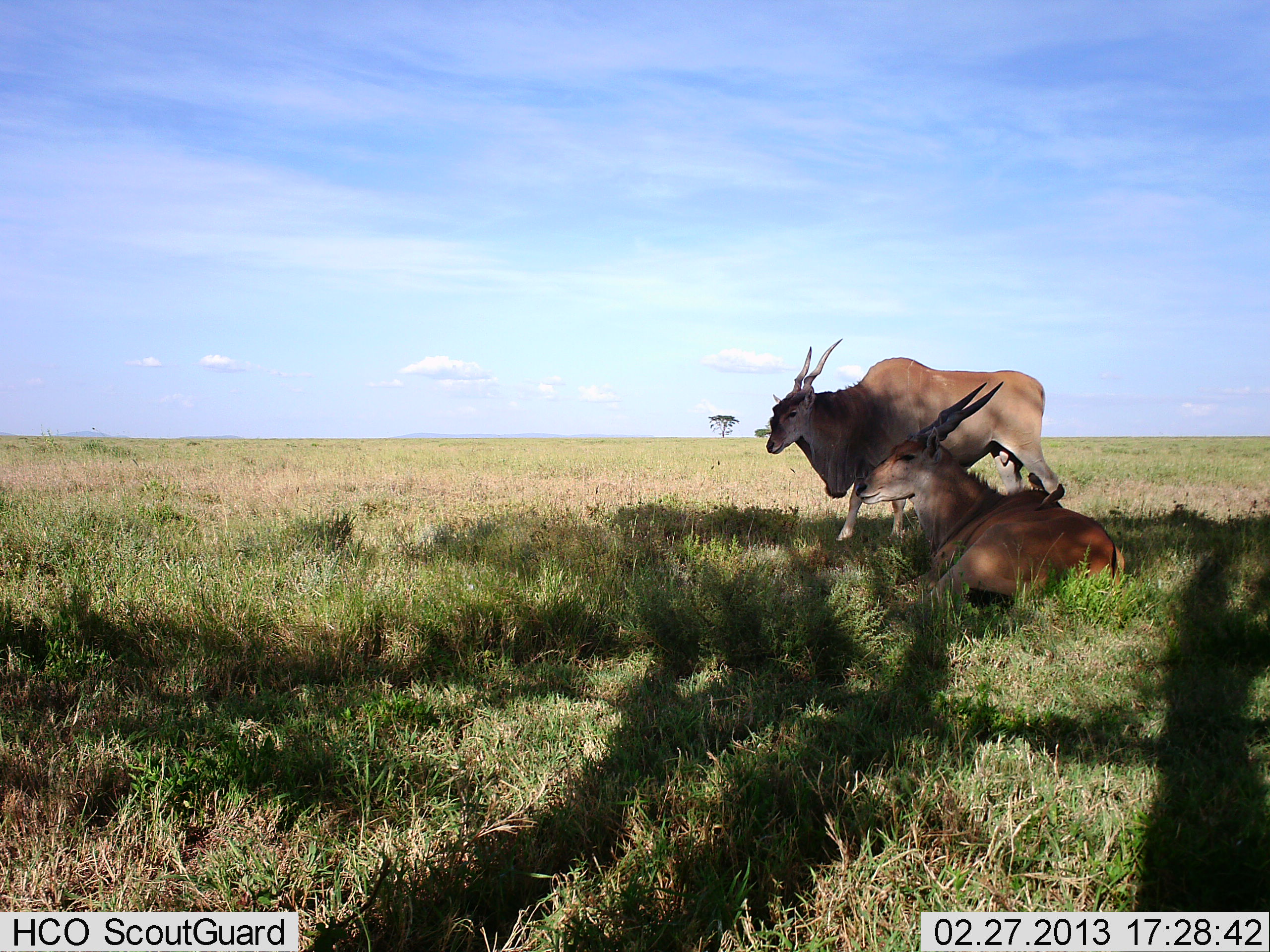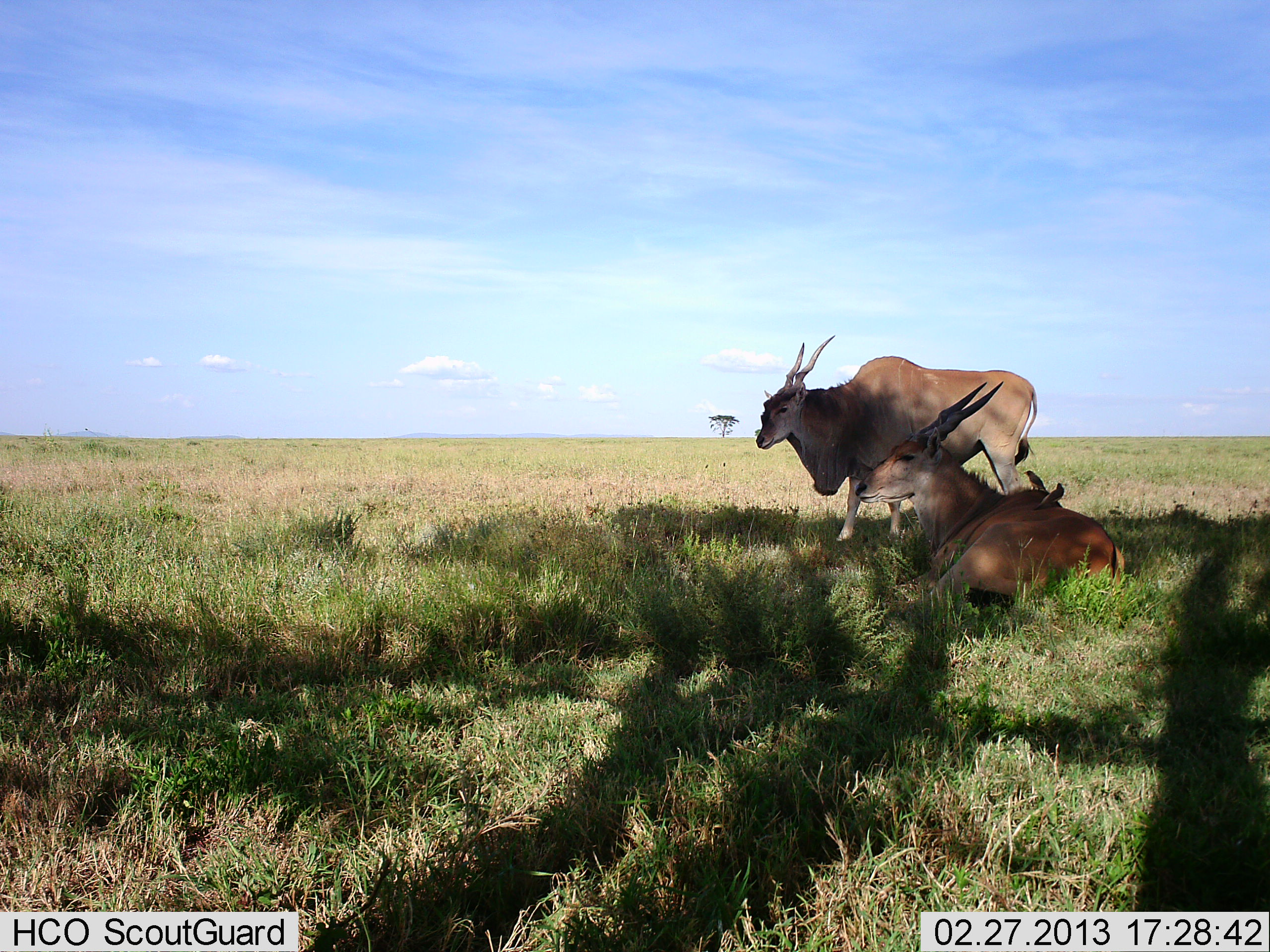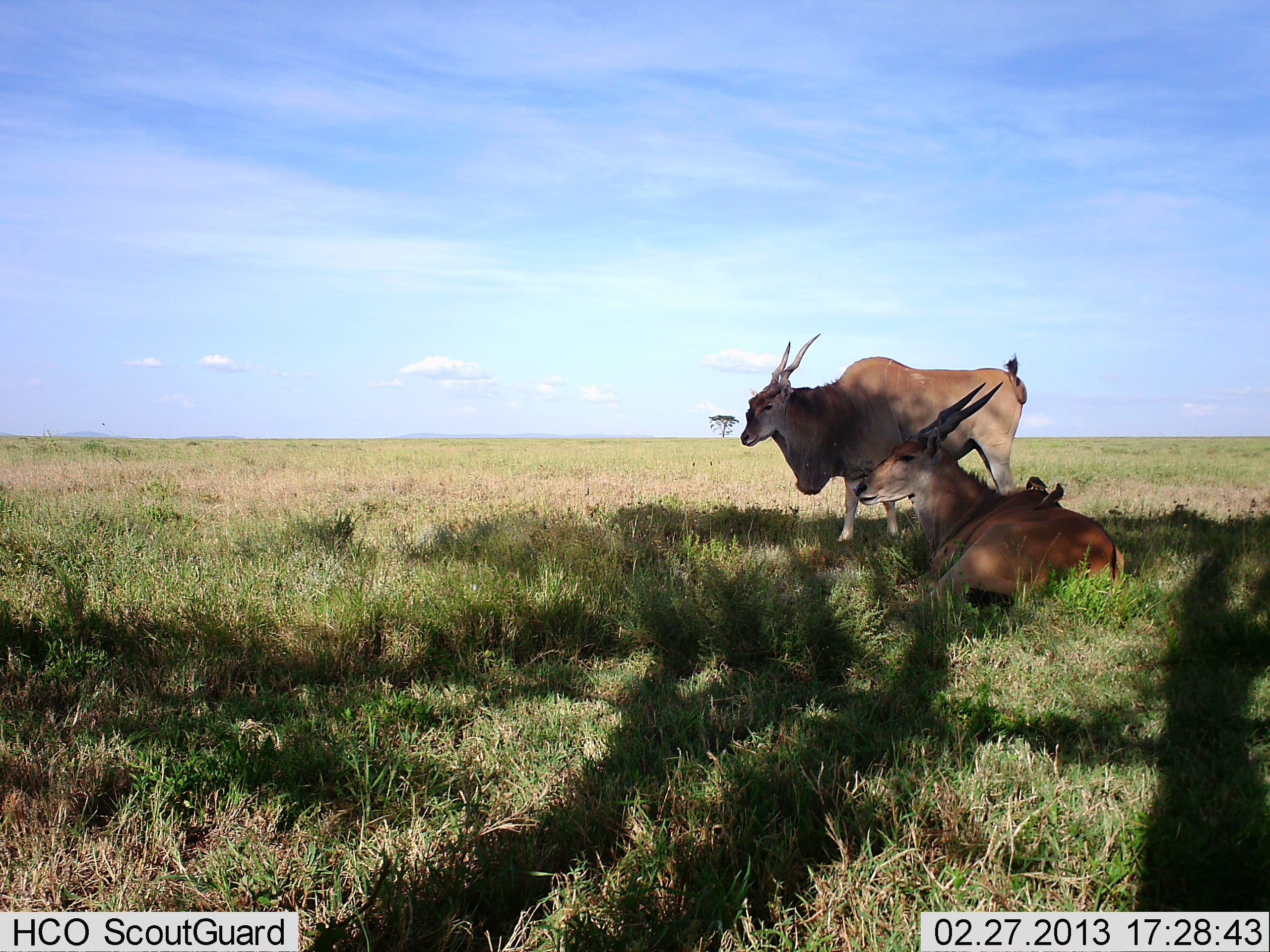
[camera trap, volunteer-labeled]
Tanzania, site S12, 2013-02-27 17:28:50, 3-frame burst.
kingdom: Animalia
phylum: Chordata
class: Mammalia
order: Artiodactyla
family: Bovidae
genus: Tragelaphus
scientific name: Tragelaphus oryx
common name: eland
Eland (Tragelaphus oryx), count 2. Behavior (volunteer vote fractions): standing 69%, resting 94%, moving 12%, interacting 0%. Young present (vote fraction): 0%. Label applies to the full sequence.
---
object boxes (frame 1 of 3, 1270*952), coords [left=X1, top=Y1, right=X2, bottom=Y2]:
animal: [left=854, top=382, right=1125, bottom=629]; [left=763, top=336, right=1060, bottom=541]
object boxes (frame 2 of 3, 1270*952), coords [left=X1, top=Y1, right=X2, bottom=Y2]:
animal: [left=852, top=382, right=1125, bottom=653]; [left=750, top=334, right=1037, bottom=543]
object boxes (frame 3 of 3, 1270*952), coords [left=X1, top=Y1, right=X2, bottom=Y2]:
animal: [left=855, top=382, right=1126, bottom=642]; [left=739, top=330, right=1029, bottom=544]